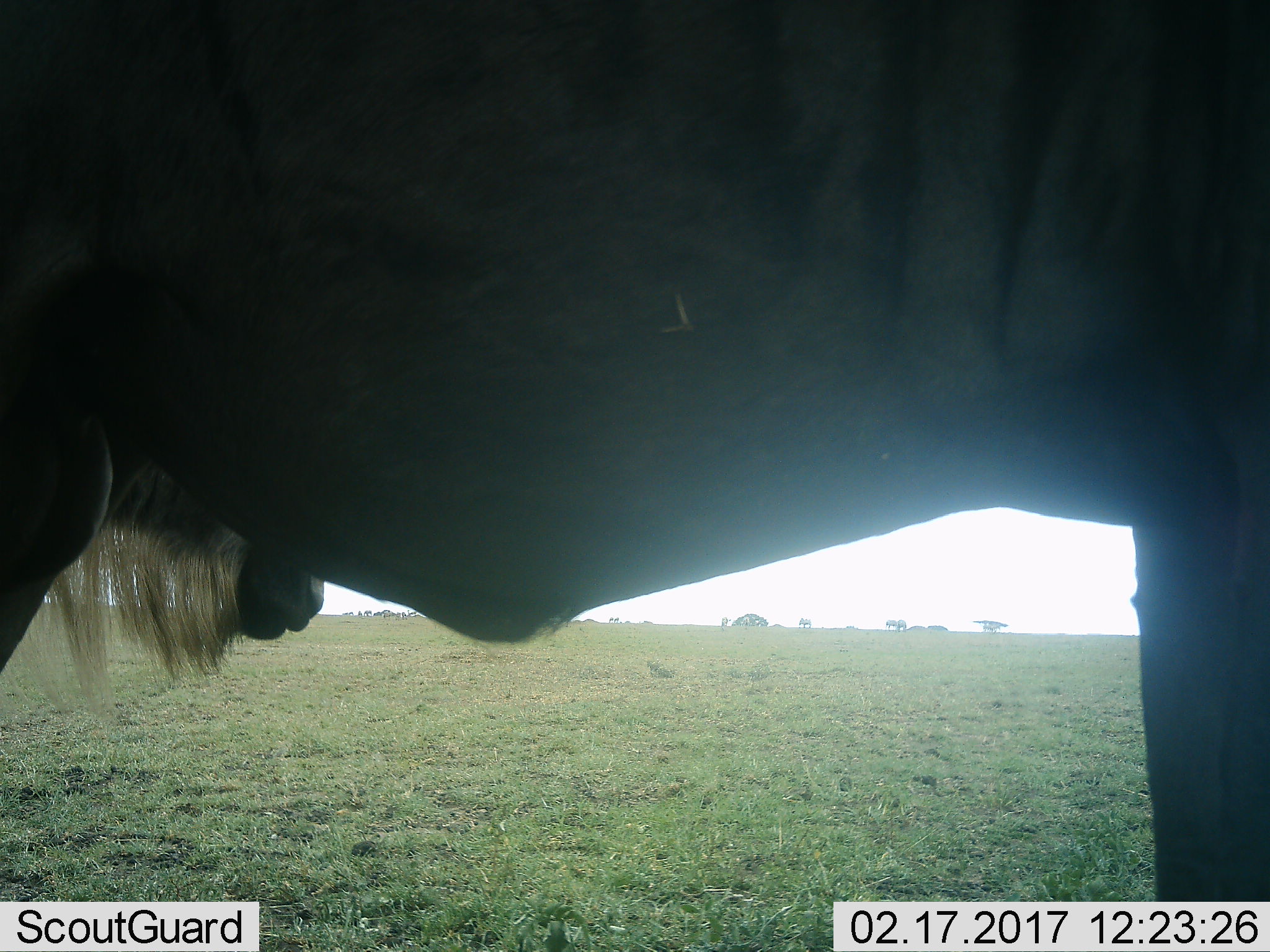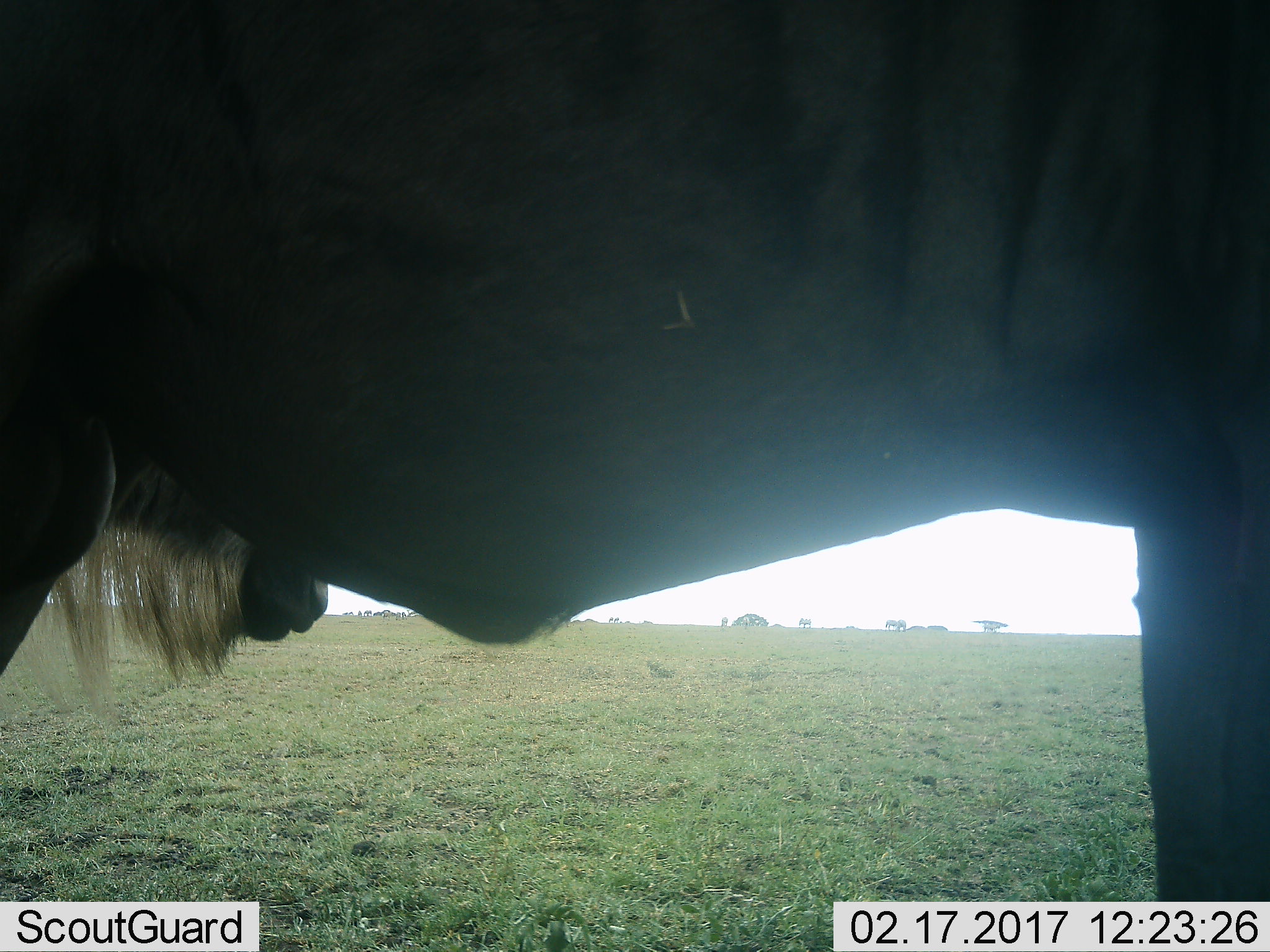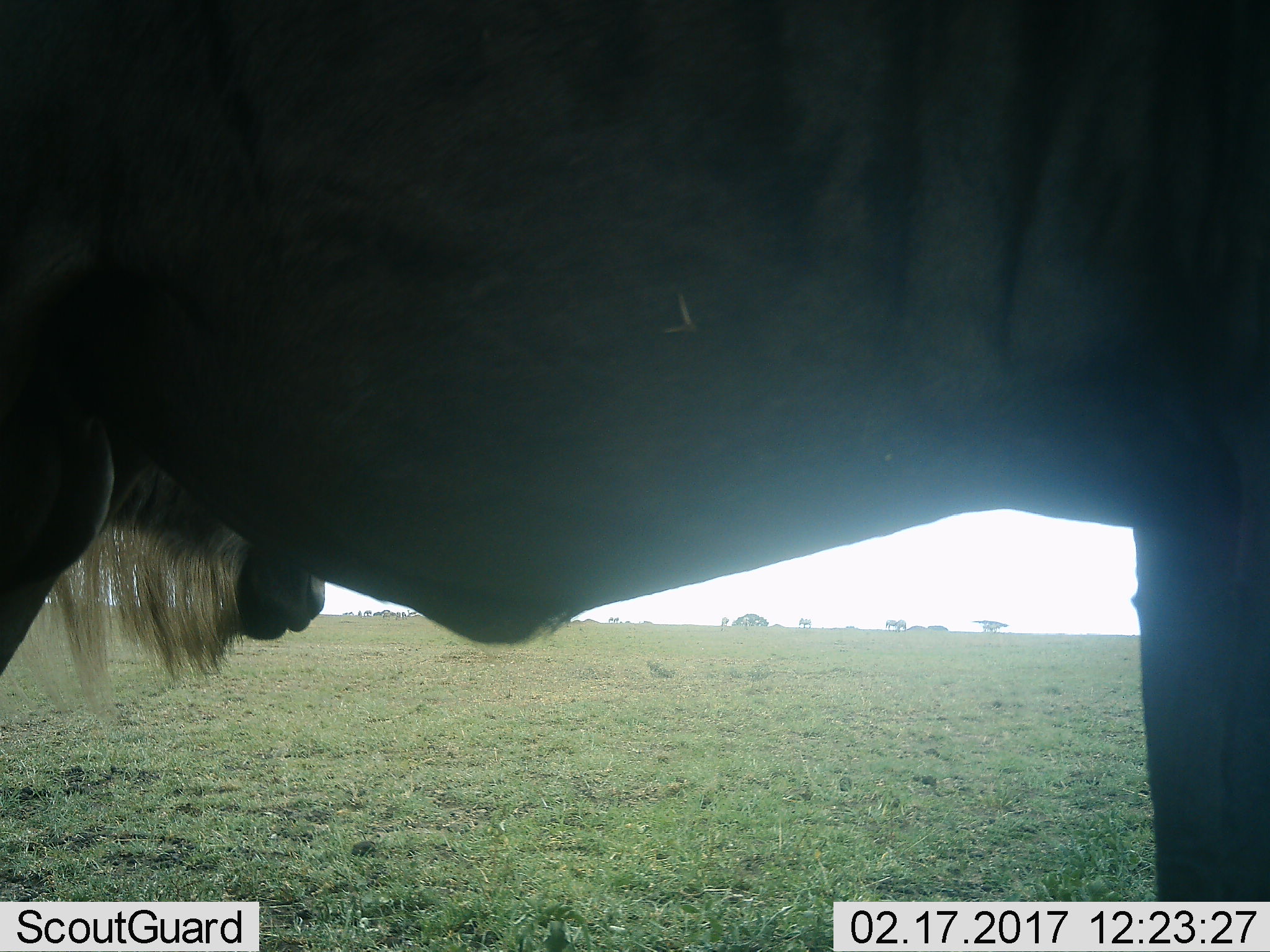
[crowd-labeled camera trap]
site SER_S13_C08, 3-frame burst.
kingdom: Animalia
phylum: Chordata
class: Mammalia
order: Artiodactyla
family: Bovidae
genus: Connochaetes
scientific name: Connochaetes taurinus taurinus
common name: blue wildebeest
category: wildebeestblue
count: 2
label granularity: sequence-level